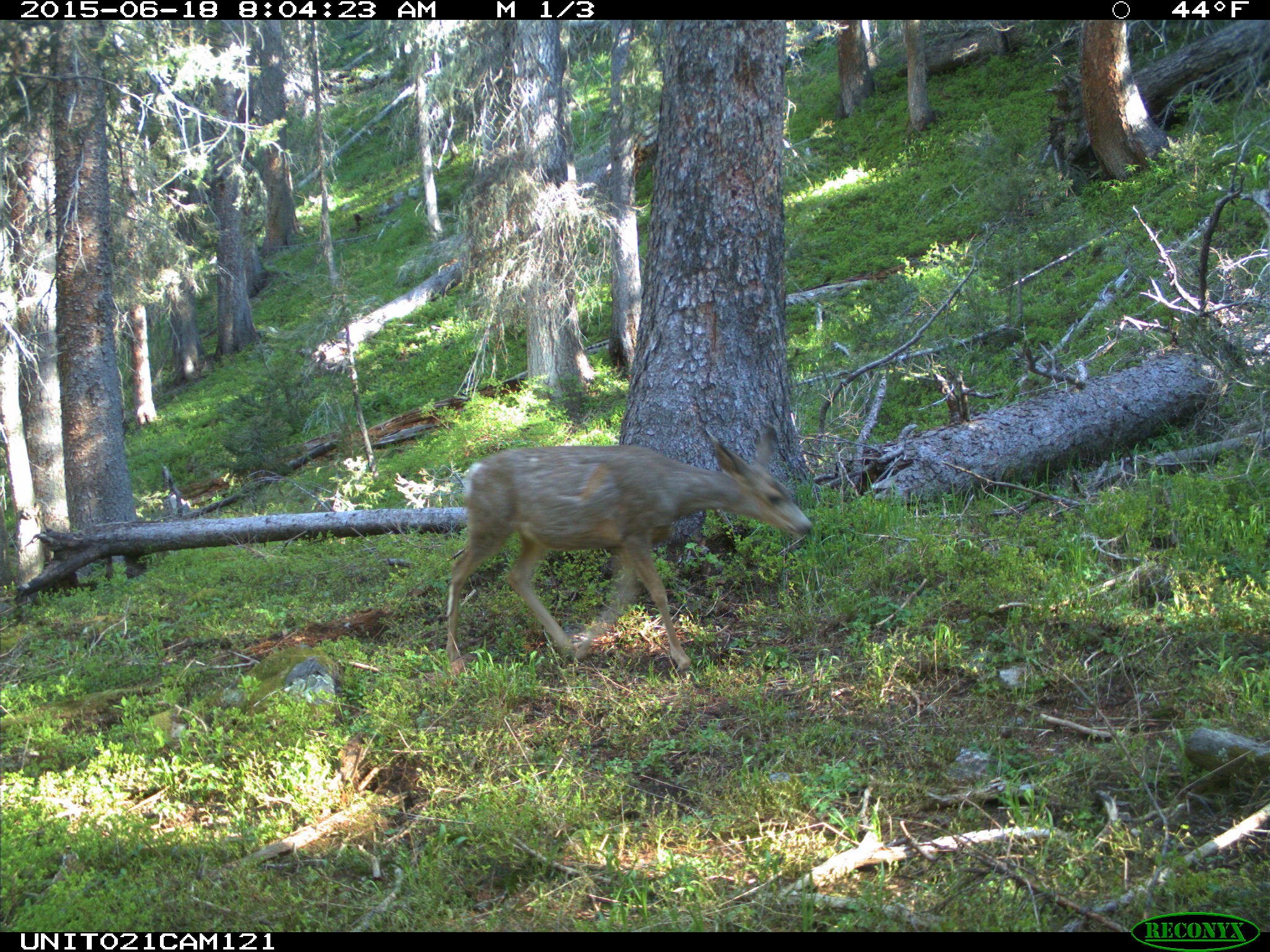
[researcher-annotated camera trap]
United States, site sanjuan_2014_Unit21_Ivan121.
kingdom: Animalia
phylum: Chordata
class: Mammalia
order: Artiodactyla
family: Cervidae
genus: Odocoileus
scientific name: Odocoileus hemionus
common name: mule deer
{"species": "Odocoileus hemionus (mule deer)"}